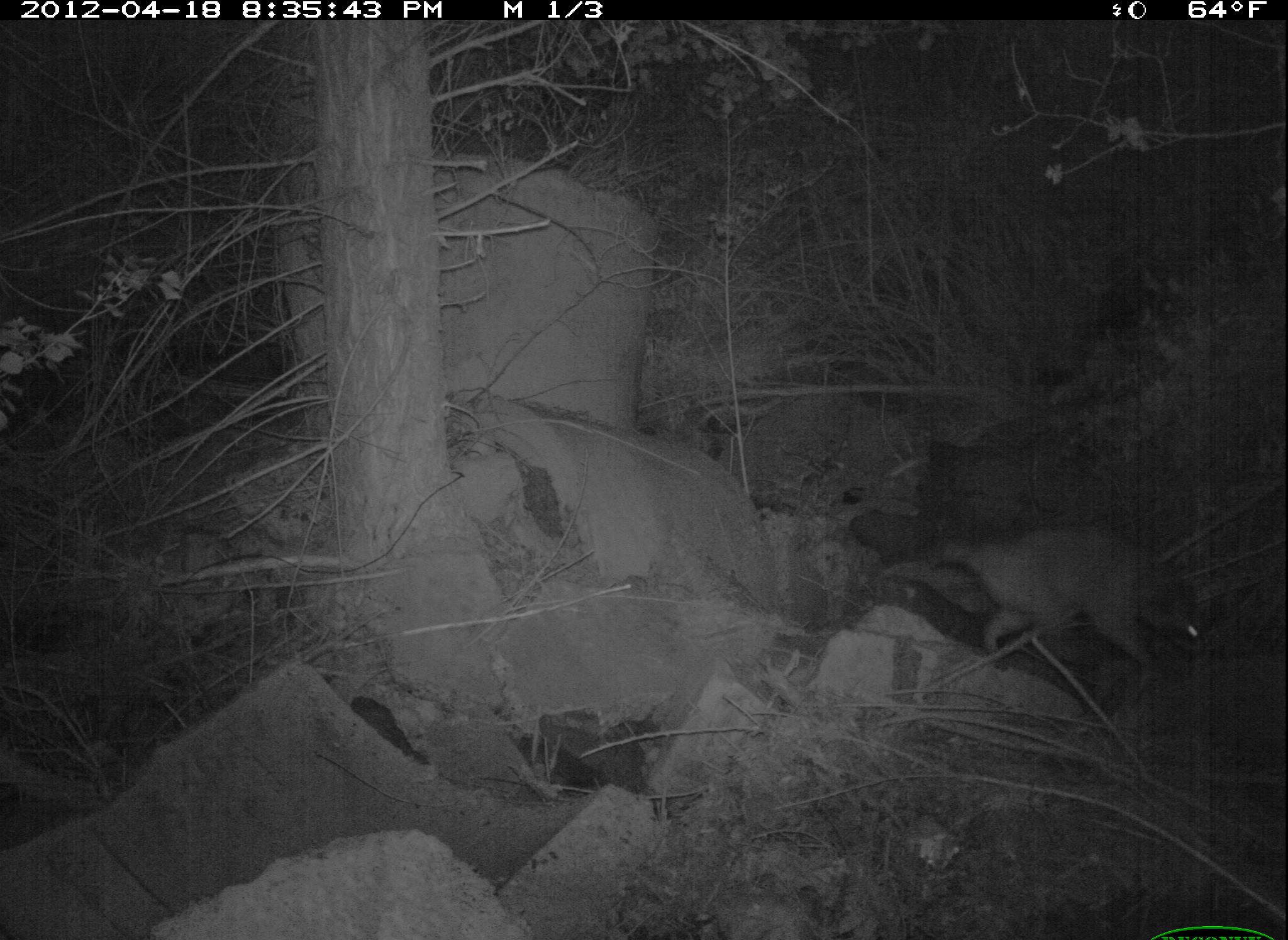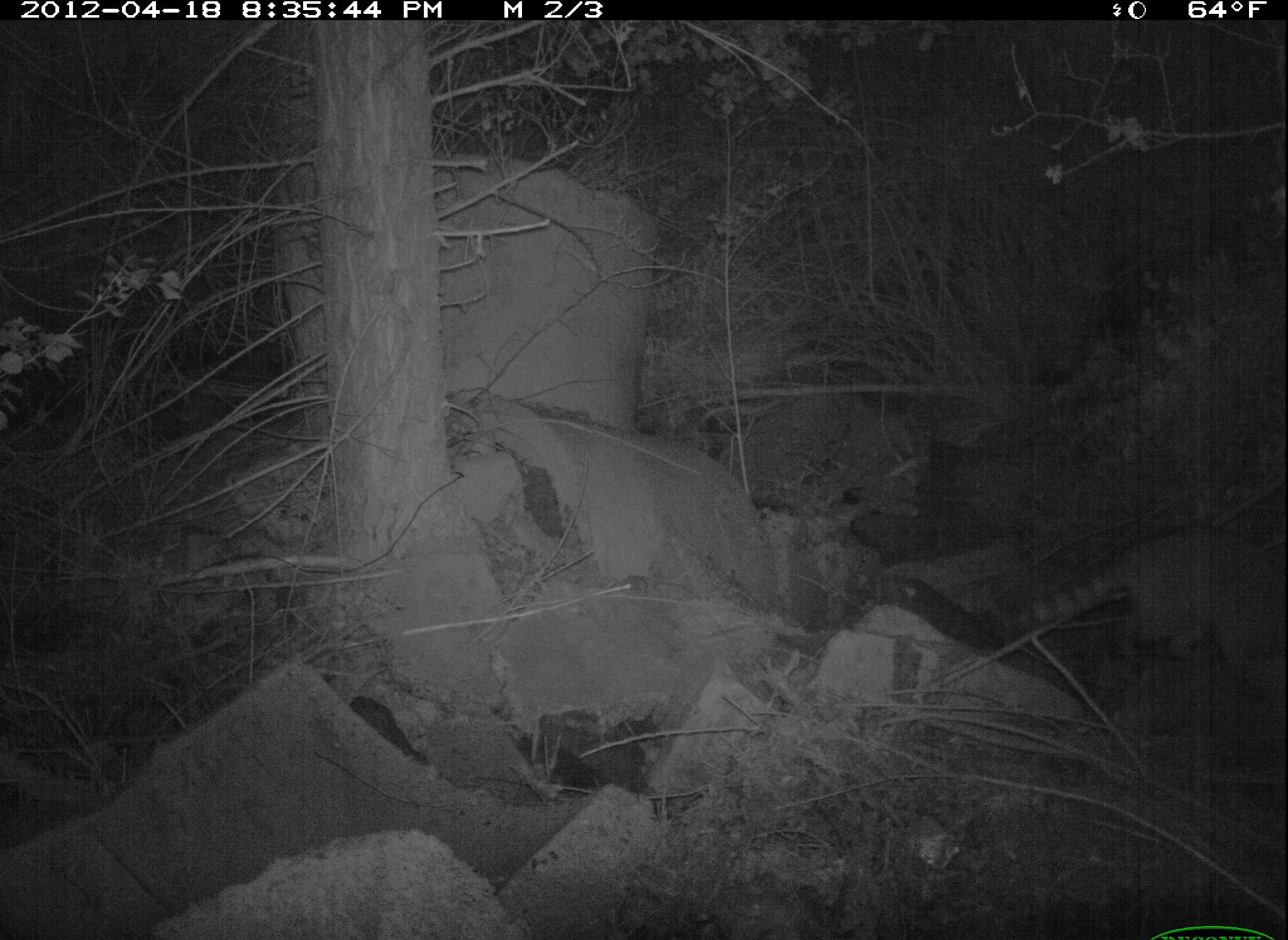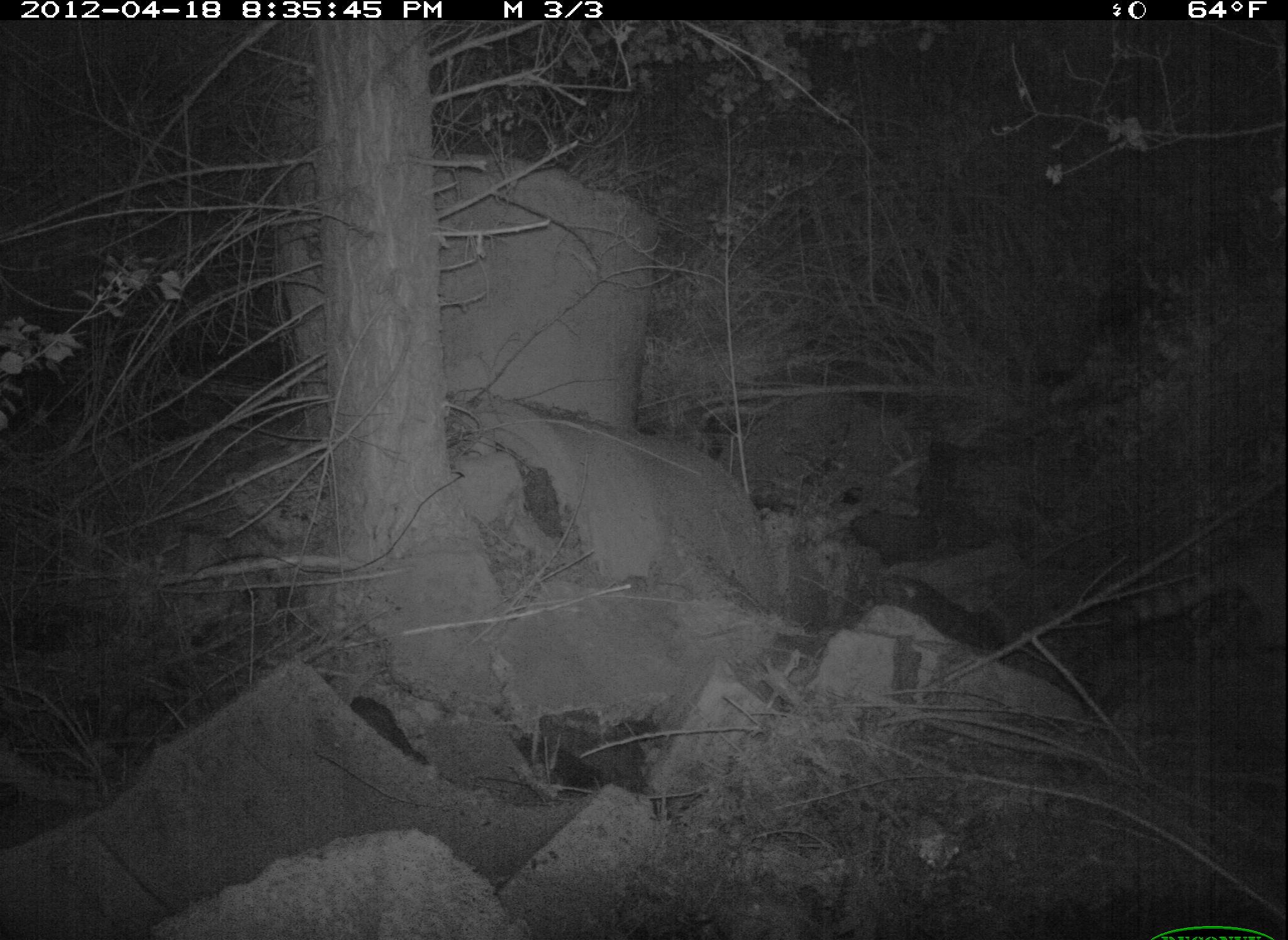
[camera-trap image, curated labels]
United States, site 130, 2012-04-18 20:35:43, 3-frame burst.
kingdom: Animalia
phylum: Chordata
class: Mammalia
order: Carnivora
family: Procyonidae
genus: Procyon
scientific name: Procyon lotor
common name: raccoon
Raccoon (Procyon lotor).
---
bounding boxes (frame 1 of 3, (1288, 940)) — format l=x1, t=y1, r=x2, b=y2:
raccoon: l=913, t=519, r=1222, b=699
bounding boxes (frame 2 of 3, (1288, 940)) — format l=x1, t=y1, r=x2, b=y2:
raccoon: l=993, t=515, r=1277, b=676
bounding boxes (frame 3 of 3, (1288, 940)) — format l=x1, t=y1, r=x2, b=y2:
raccoon: l=1109, t=552, r=1286, b=667